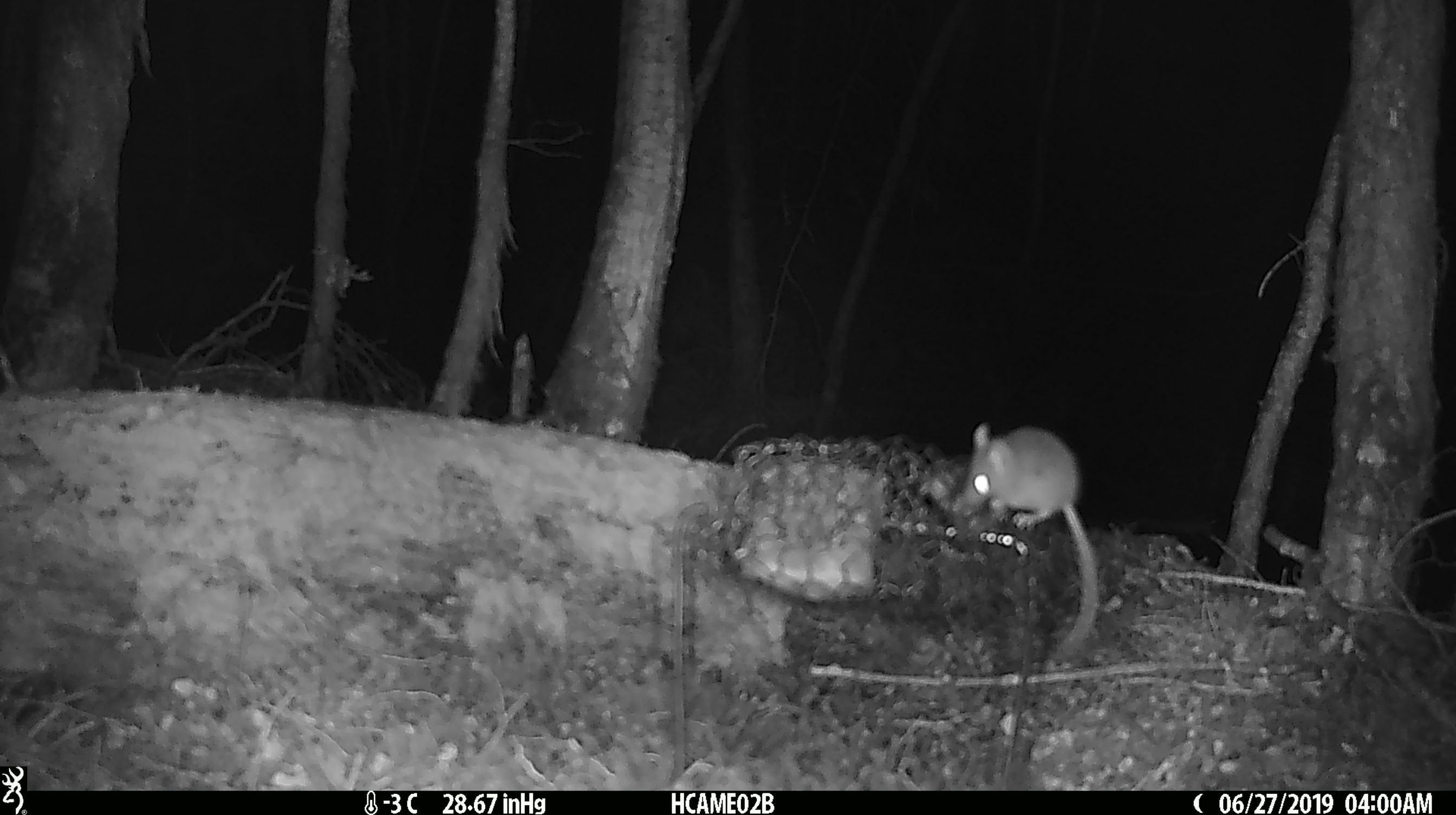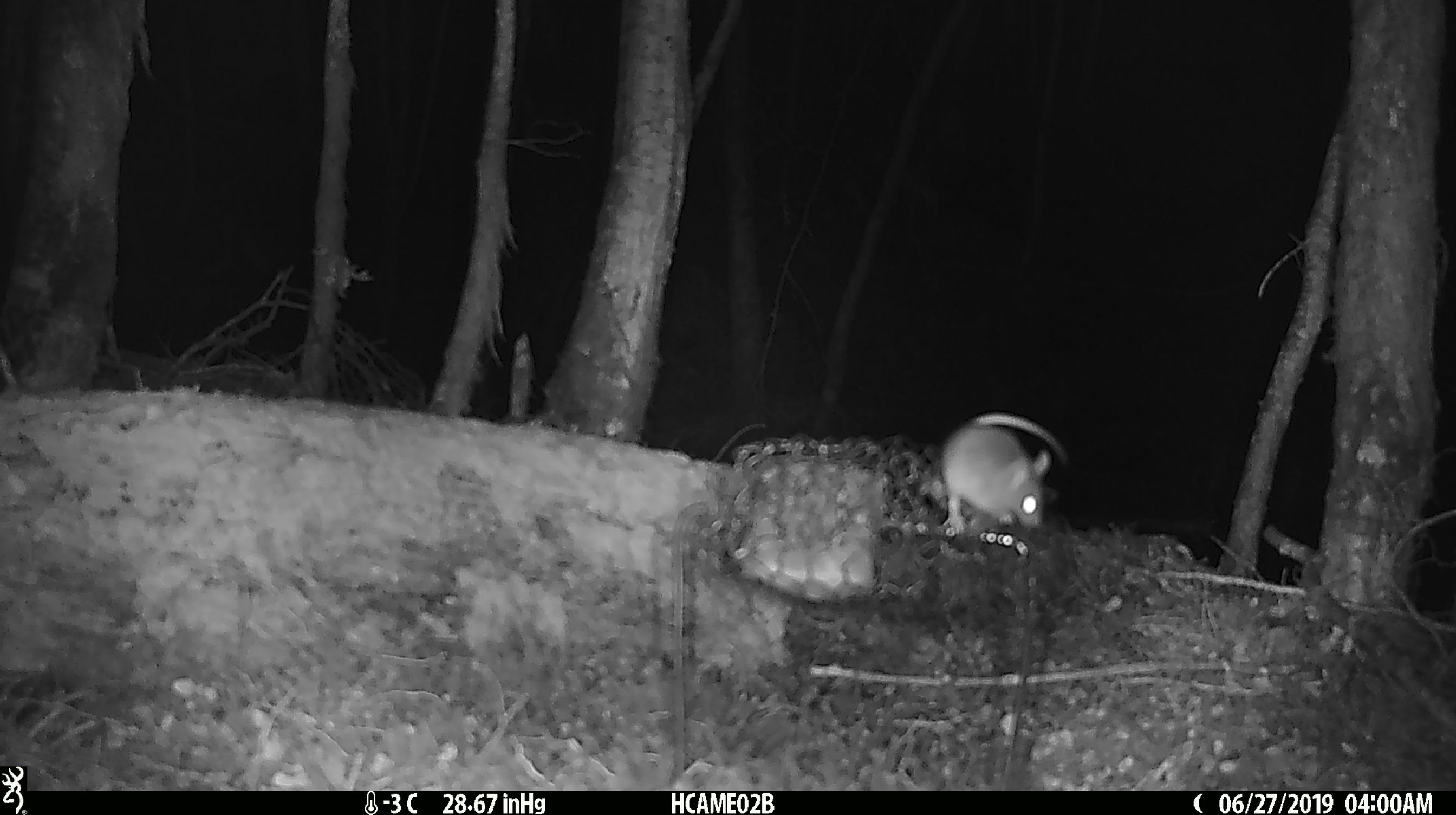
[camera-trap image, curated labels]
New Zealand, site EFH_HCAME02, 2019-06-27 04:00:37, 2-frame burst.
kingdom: Animalia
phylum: Chordata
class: Mammalia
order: Rodentia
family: Muridae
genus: Mus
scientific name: Mus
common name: mouse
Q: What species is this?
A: Mouse (Mus).